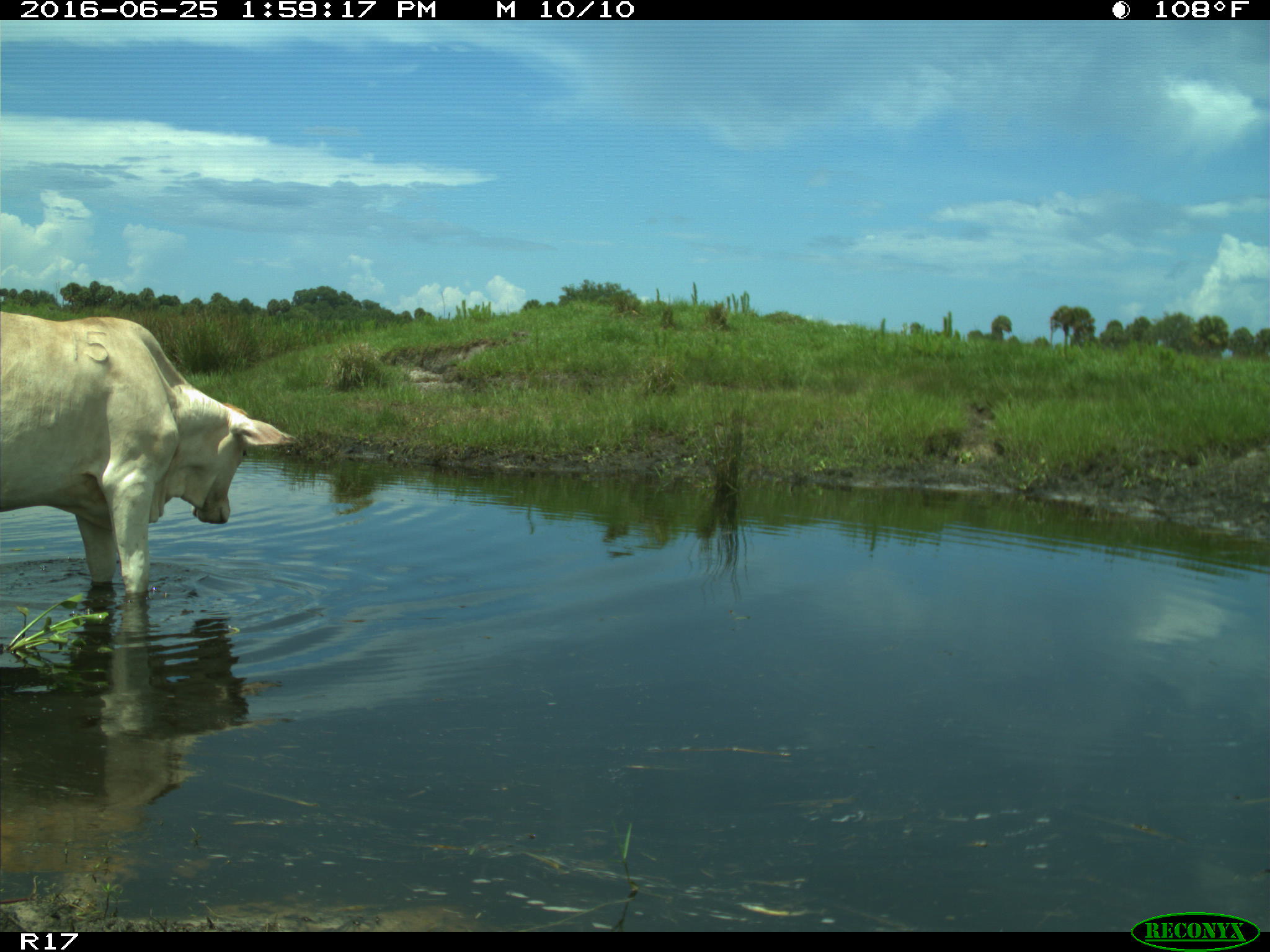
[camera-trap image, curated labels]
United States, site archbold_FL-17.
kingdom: Animalia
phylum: Chordata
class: Mammalia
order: Artiodactyla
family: Bovidae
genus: Bos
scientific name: Bos taurus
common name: domestic cow